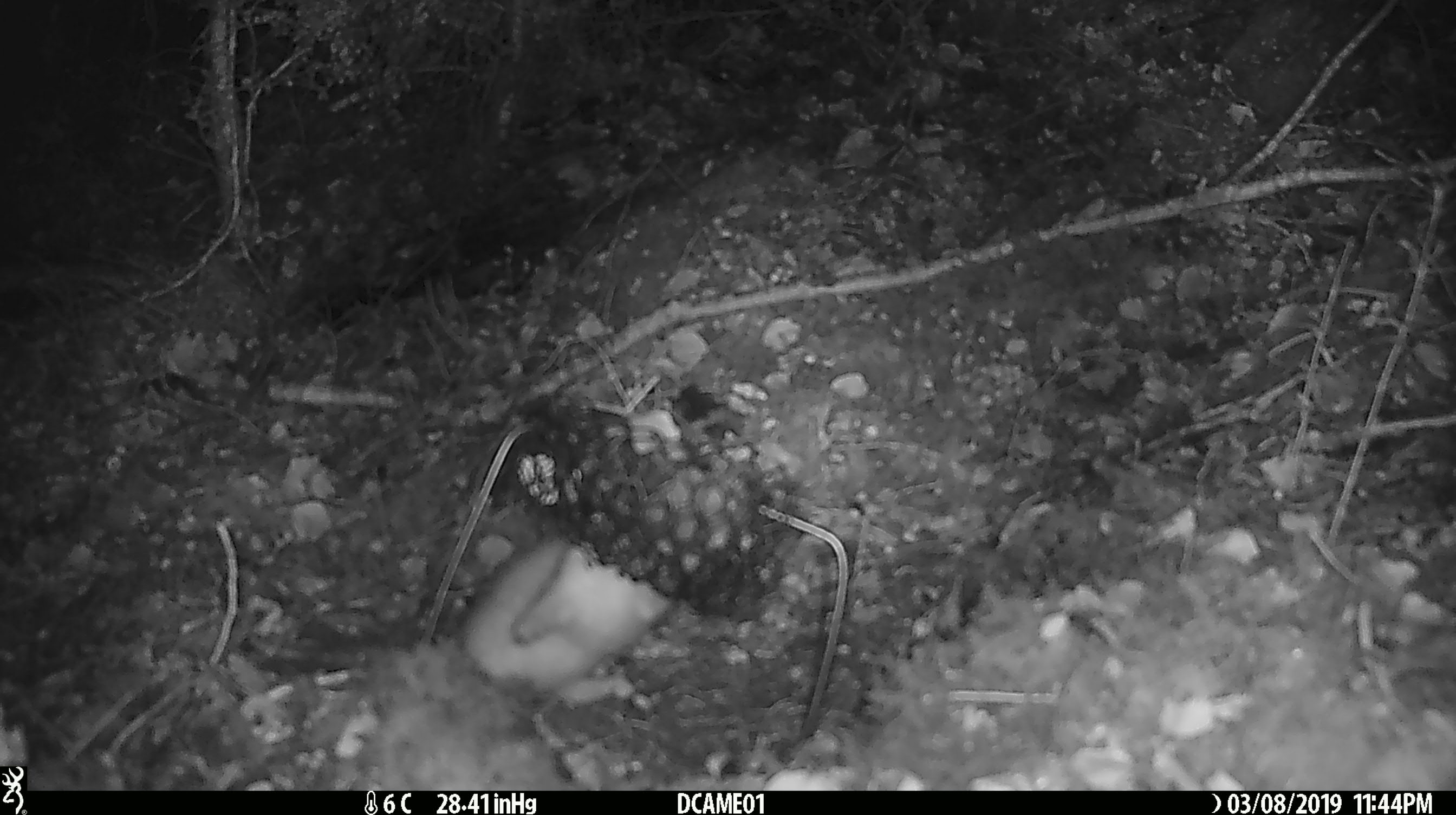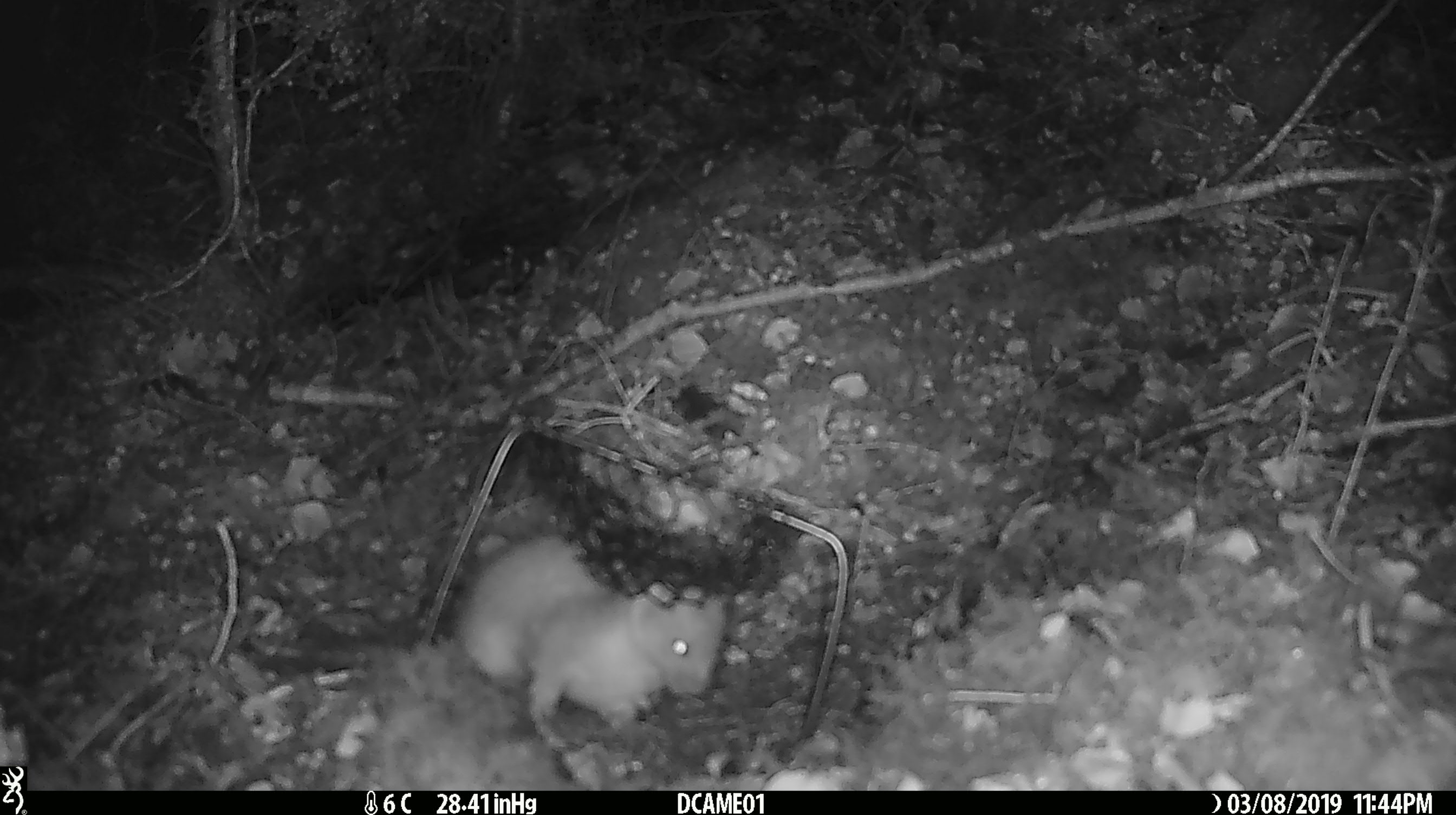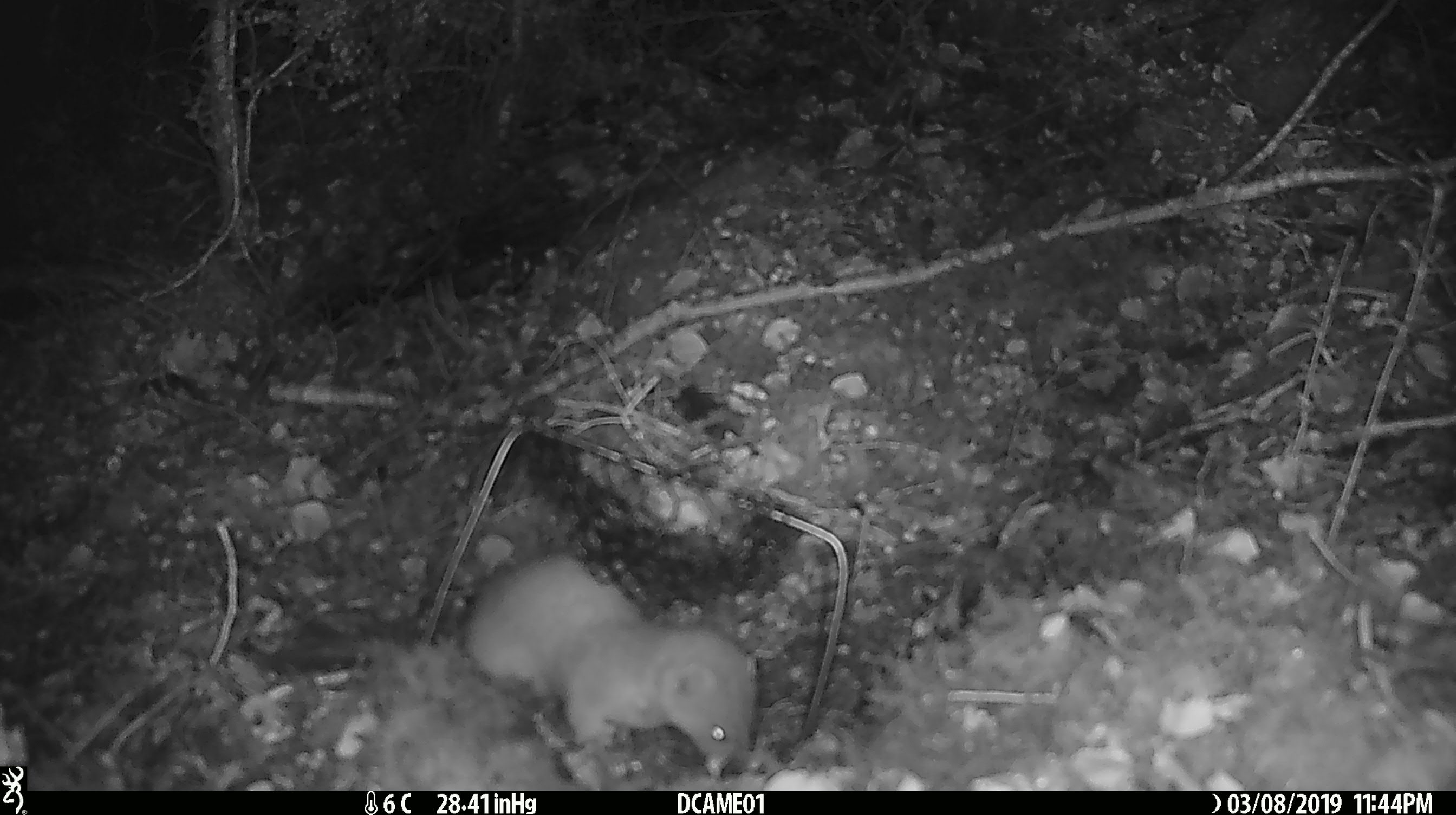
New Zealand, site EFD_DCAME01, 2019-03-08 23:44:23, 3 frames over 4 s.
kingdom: Animalia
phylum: Chordata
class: Mammalia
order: Carnivora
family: Mustelidae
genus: Mustela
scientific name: Mustela erminea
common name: stoat